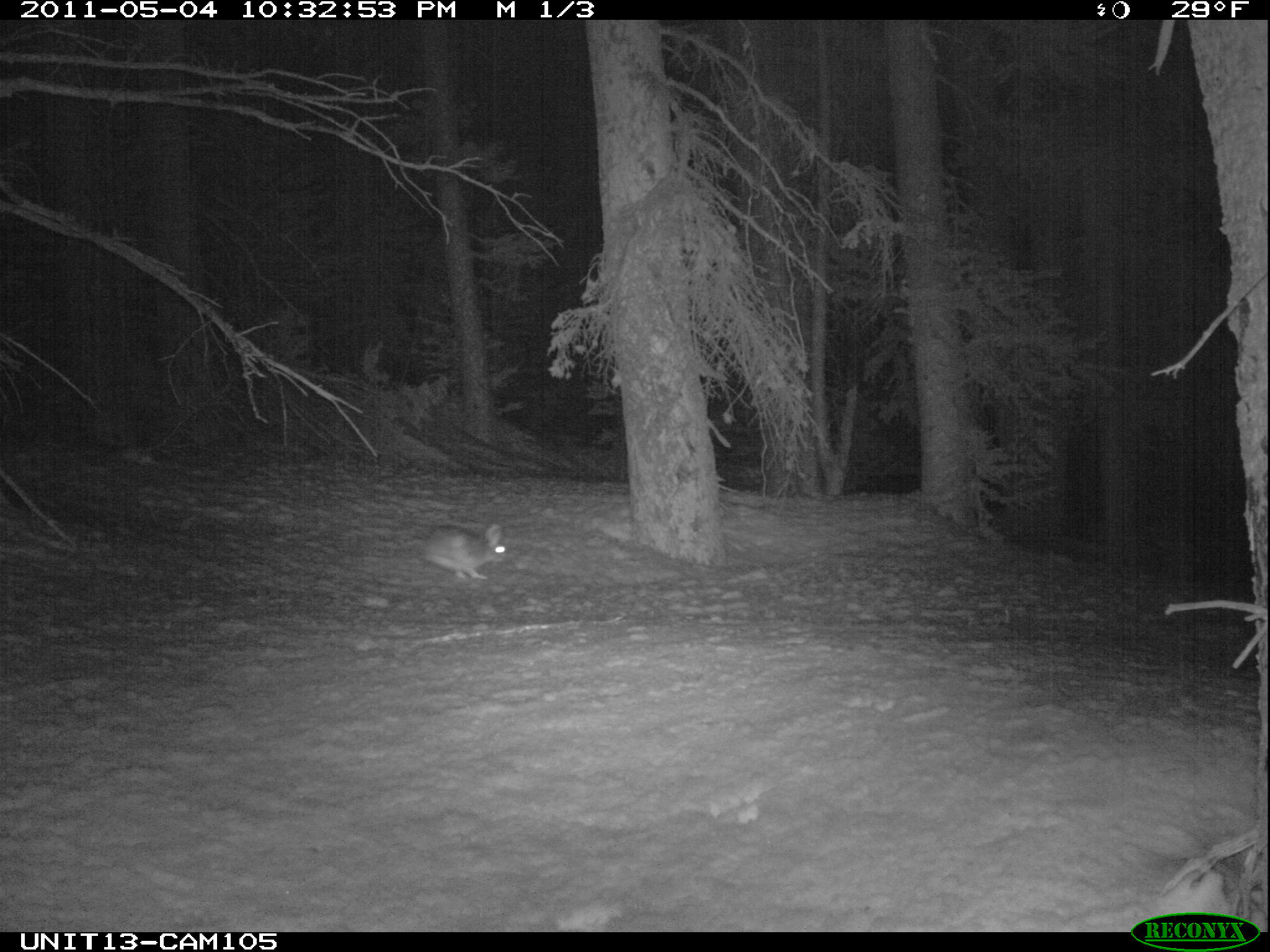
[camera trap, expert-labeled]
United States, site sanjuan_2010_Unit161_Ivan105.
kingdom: Animalia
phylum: Chordata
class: Mammalia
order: Lagomorpha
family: Leporidae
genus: Lepus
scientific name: Lepus americanus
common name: snowshoe hare